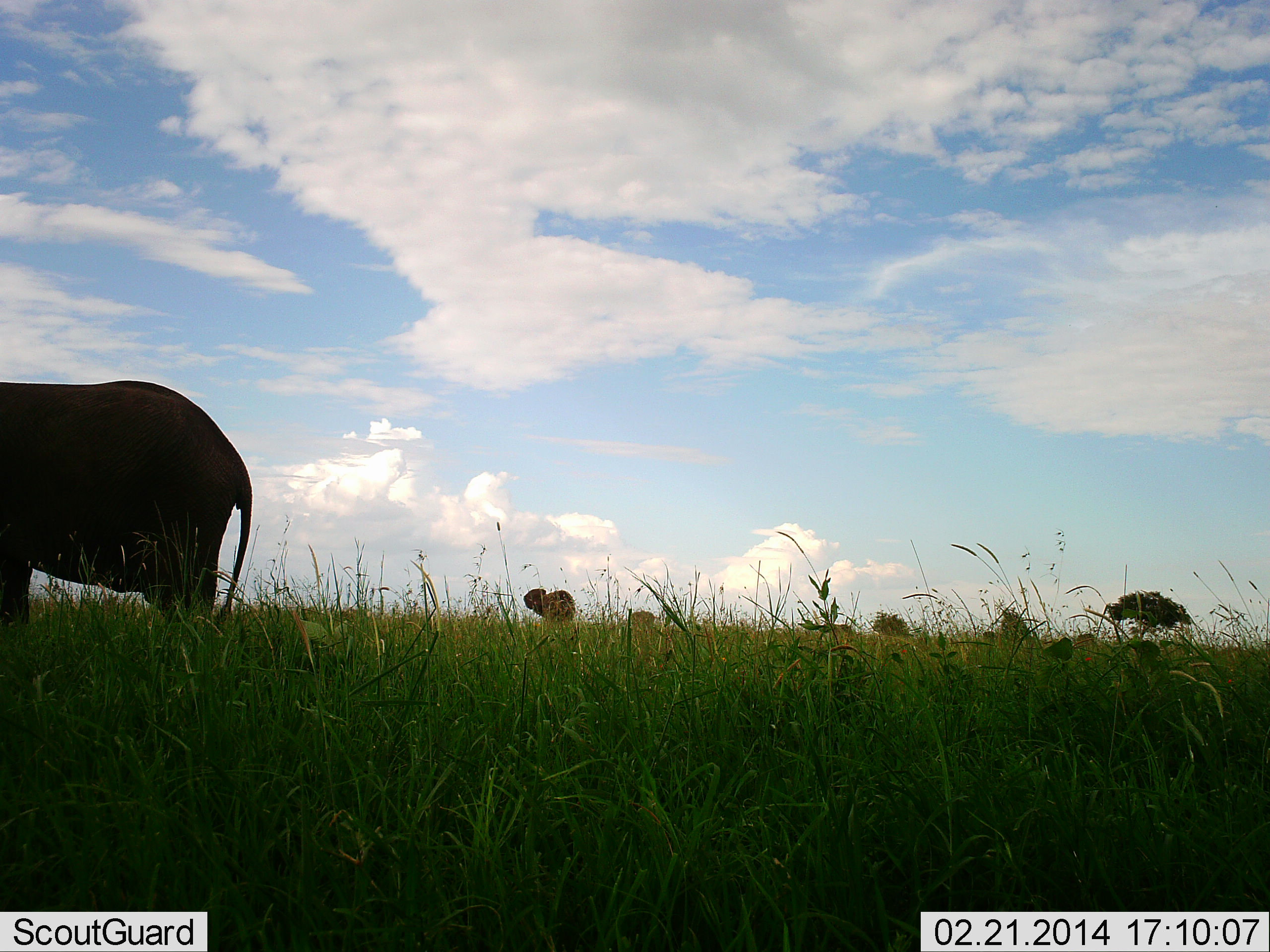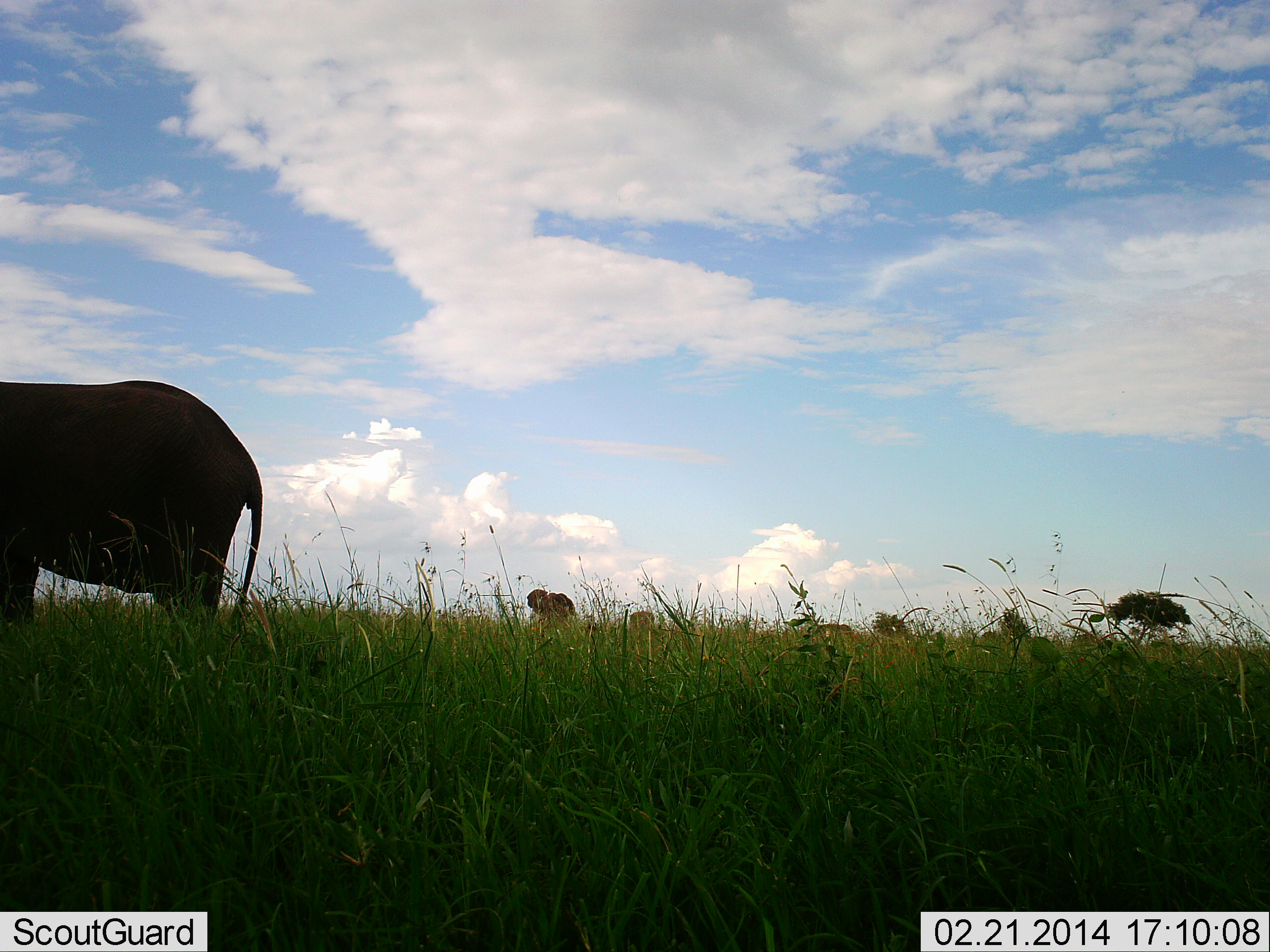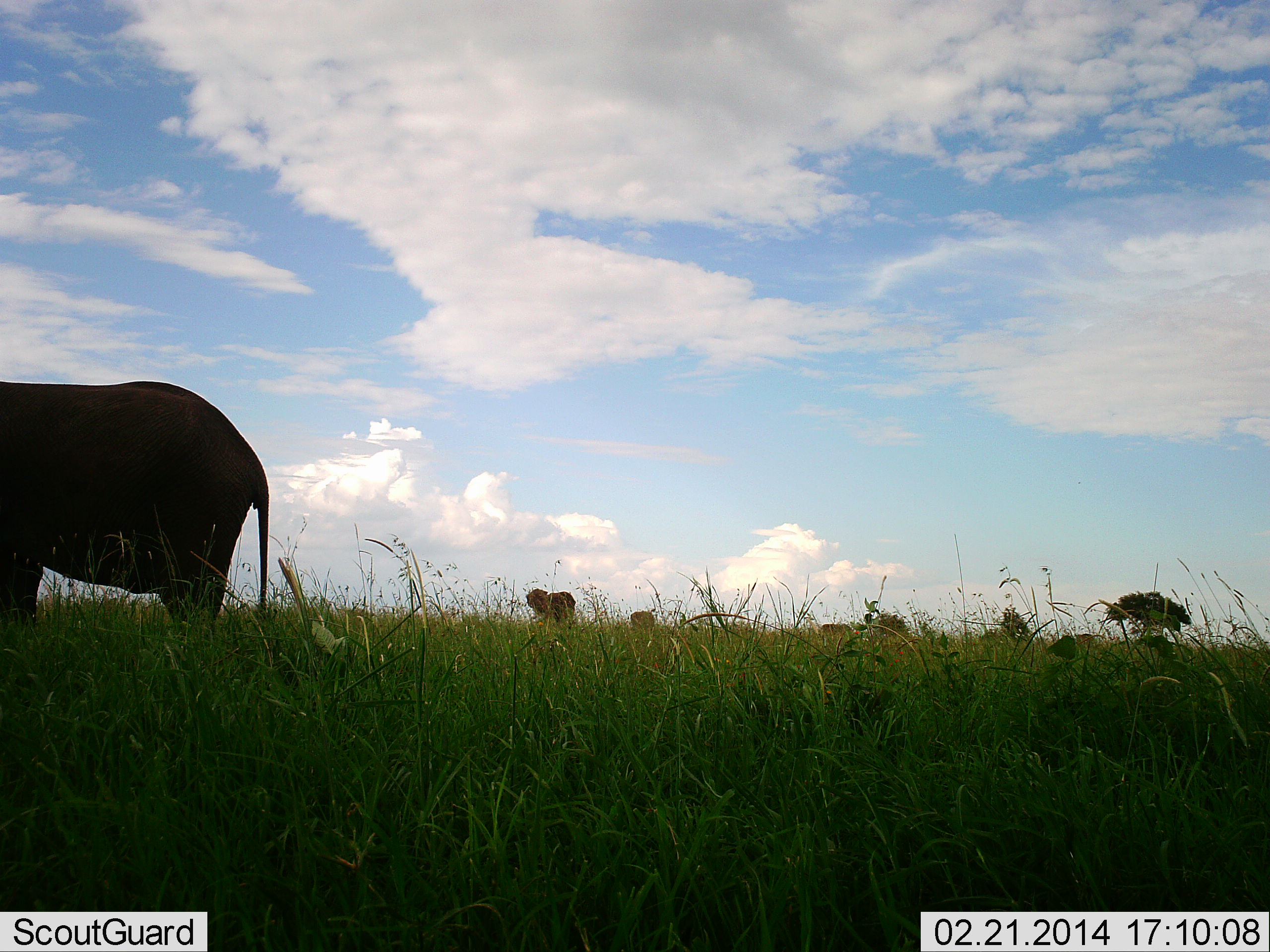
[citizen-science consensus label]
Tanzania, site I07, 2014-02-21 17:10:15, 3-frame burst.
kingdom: Animalia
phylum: Chordata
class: Mammalia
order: Proboscidea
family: Elephantidae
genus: Loxodonta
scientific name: Loxodonta africana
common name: african bush elephant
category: elephant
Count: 1.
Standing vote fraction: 100%.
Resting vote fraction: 0%.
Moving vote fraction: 0%.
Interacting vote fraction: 0%.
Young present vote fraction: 0%.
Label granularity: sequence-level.